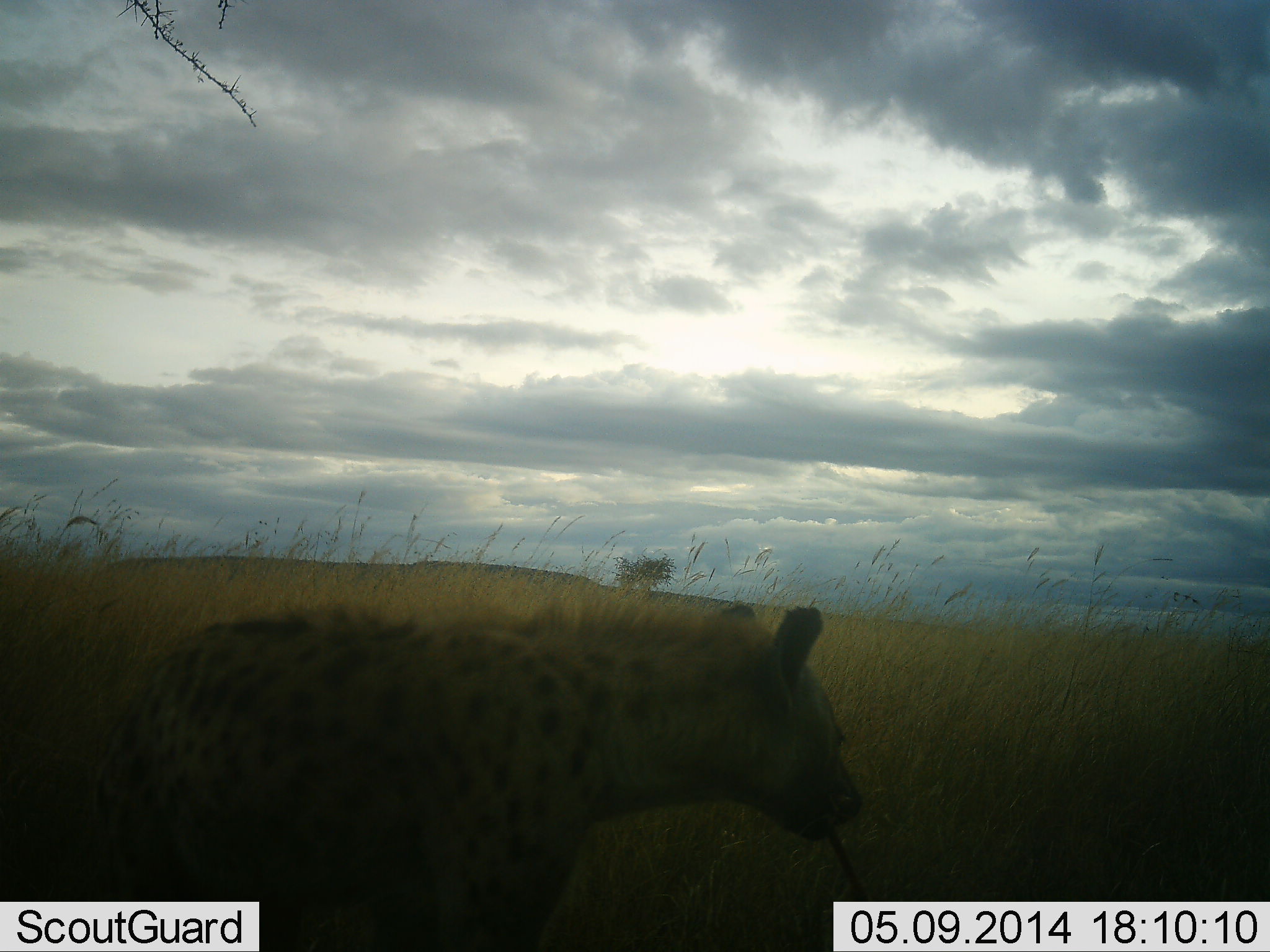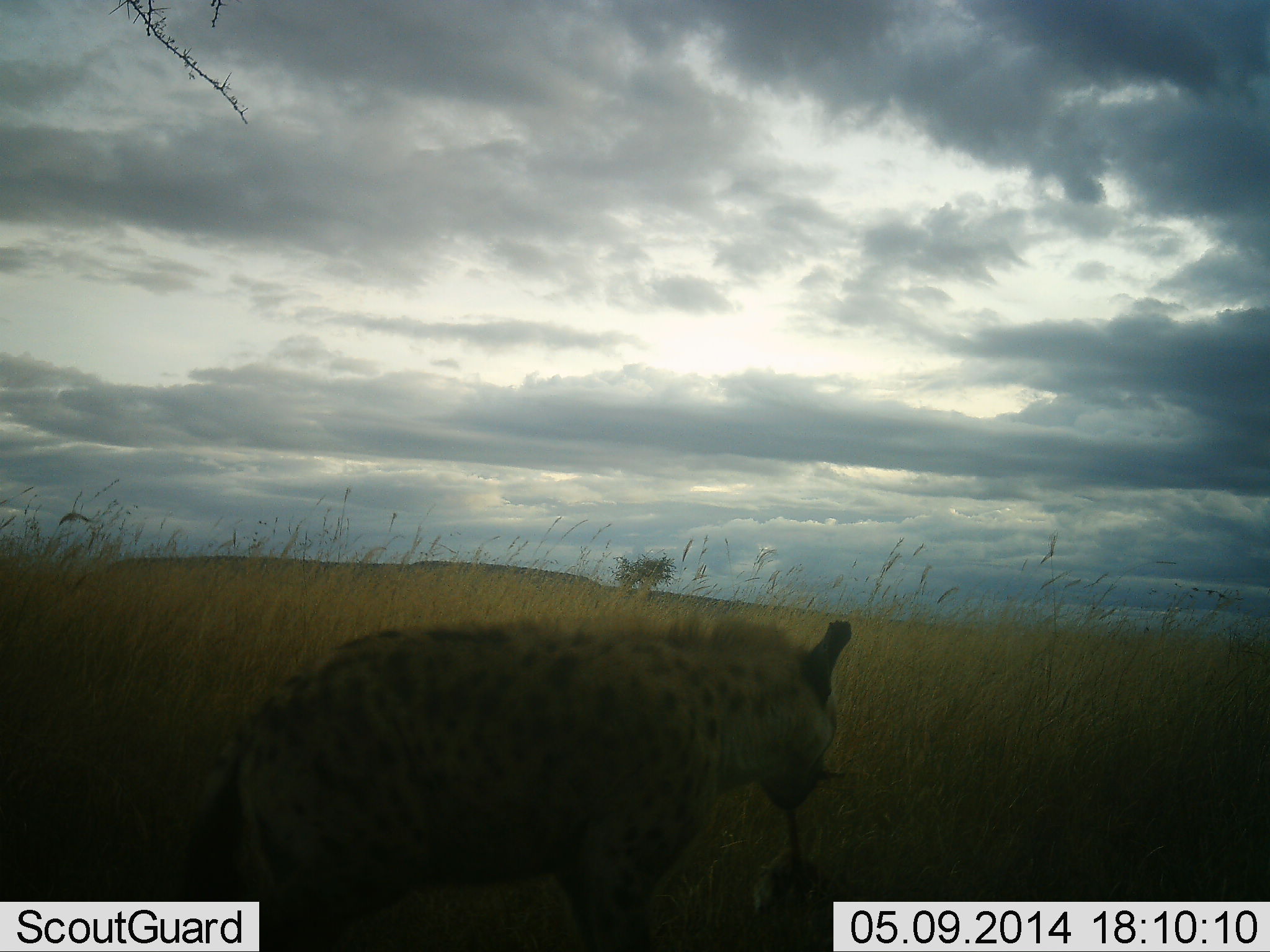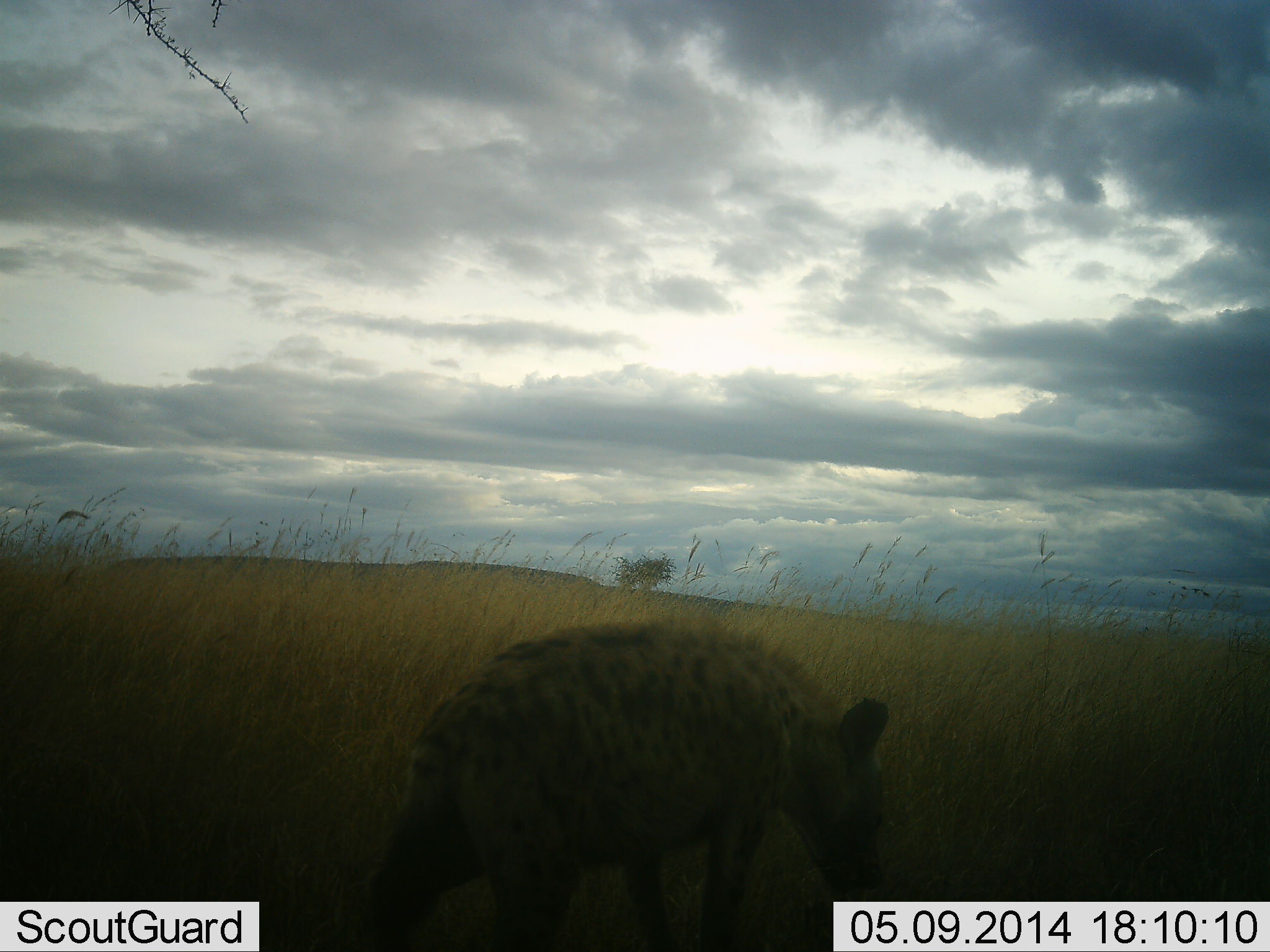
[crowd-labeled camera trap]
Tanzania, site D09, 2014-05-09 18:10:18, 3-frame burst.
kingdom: Animalia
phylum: Chordata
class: Mammalia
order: Carnivora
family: Hyaenidae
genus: Crocuta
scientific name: Crocuta crocuta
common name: spotted hyena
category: hyenaspotted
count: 1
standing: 17%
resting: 0%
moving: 44%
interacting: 2%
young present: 0%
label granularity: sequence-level